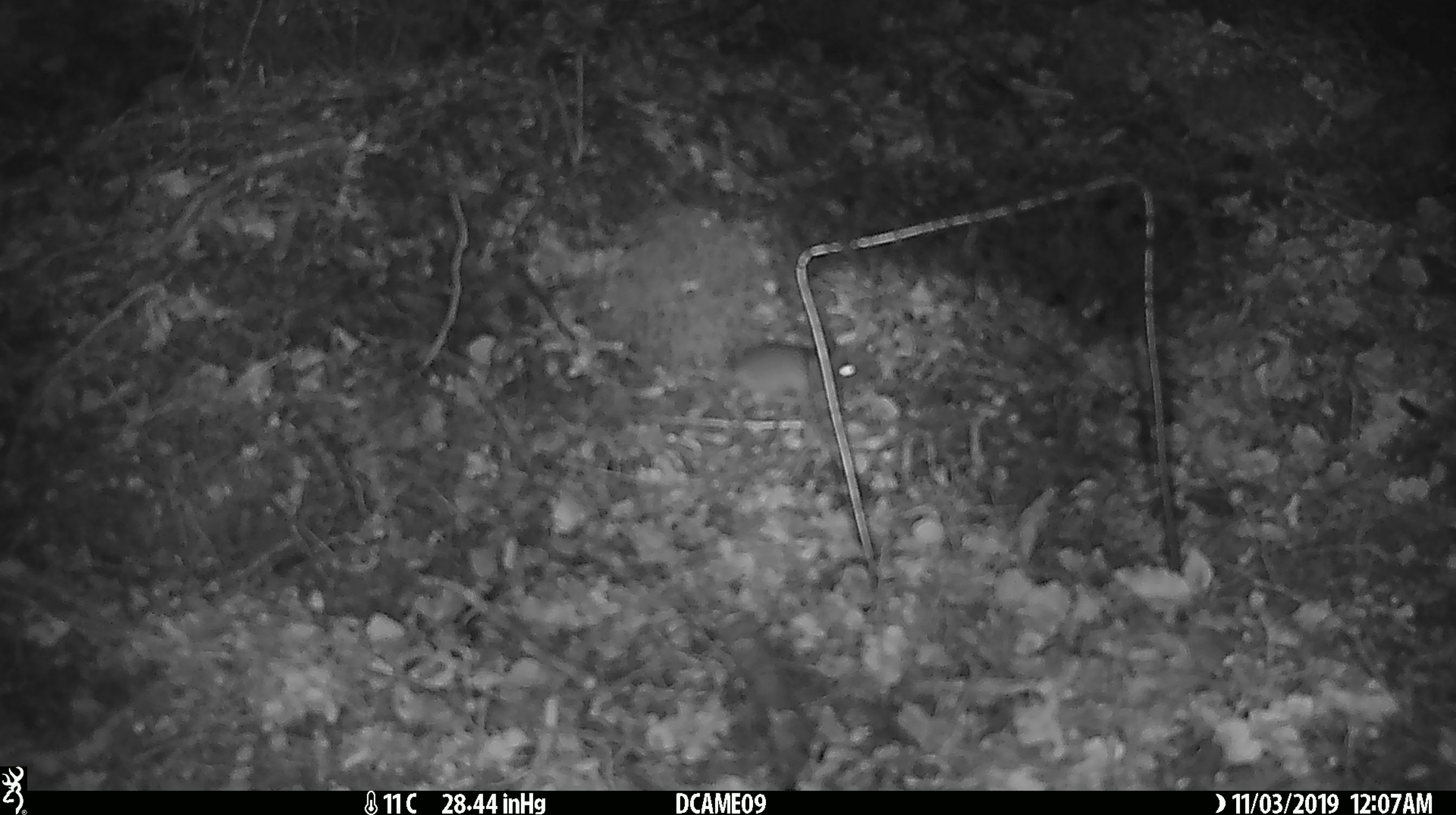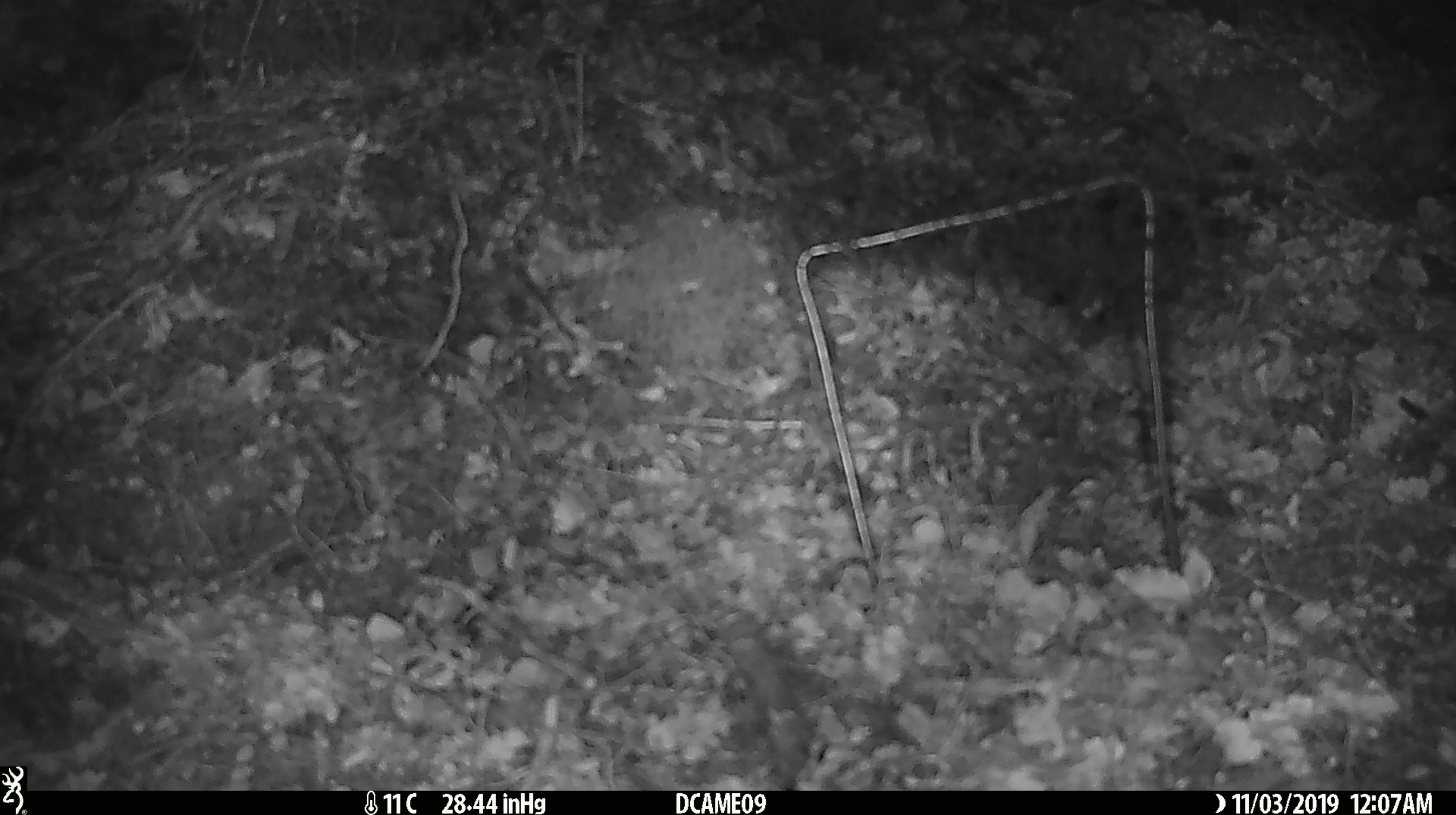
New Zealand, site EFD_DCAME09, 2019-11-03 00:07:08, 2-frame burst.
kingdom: Animalia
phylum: Chordata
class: Mammalia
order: Rodentia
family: Muridae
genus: Mus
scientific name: Mus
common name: mouse